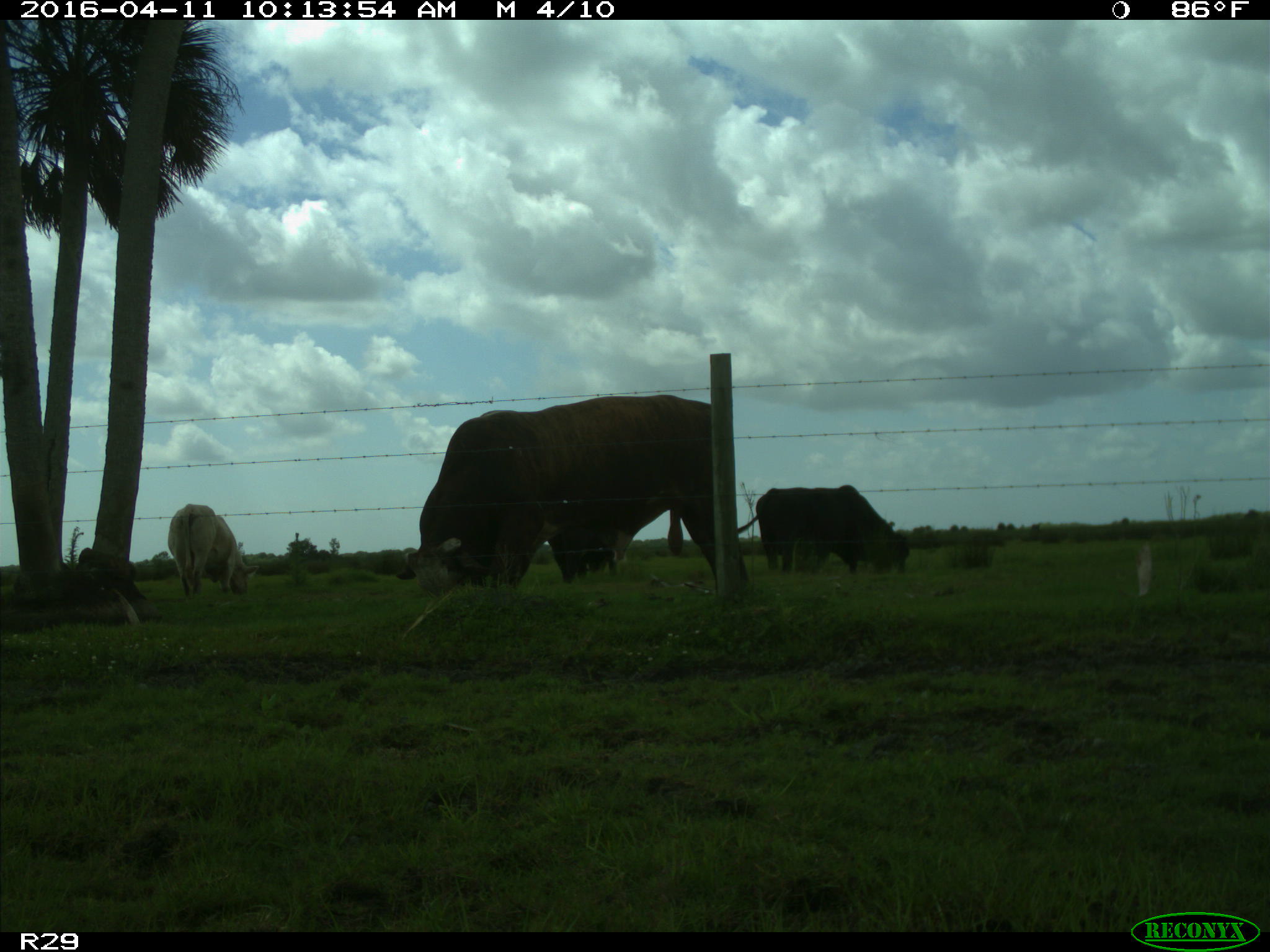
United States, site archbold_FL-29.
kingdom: Animalia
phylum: Chordata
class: Mammalia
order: Artiodactyla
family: Bovidae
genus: Bos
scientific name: Bos taurus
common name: domestic cow